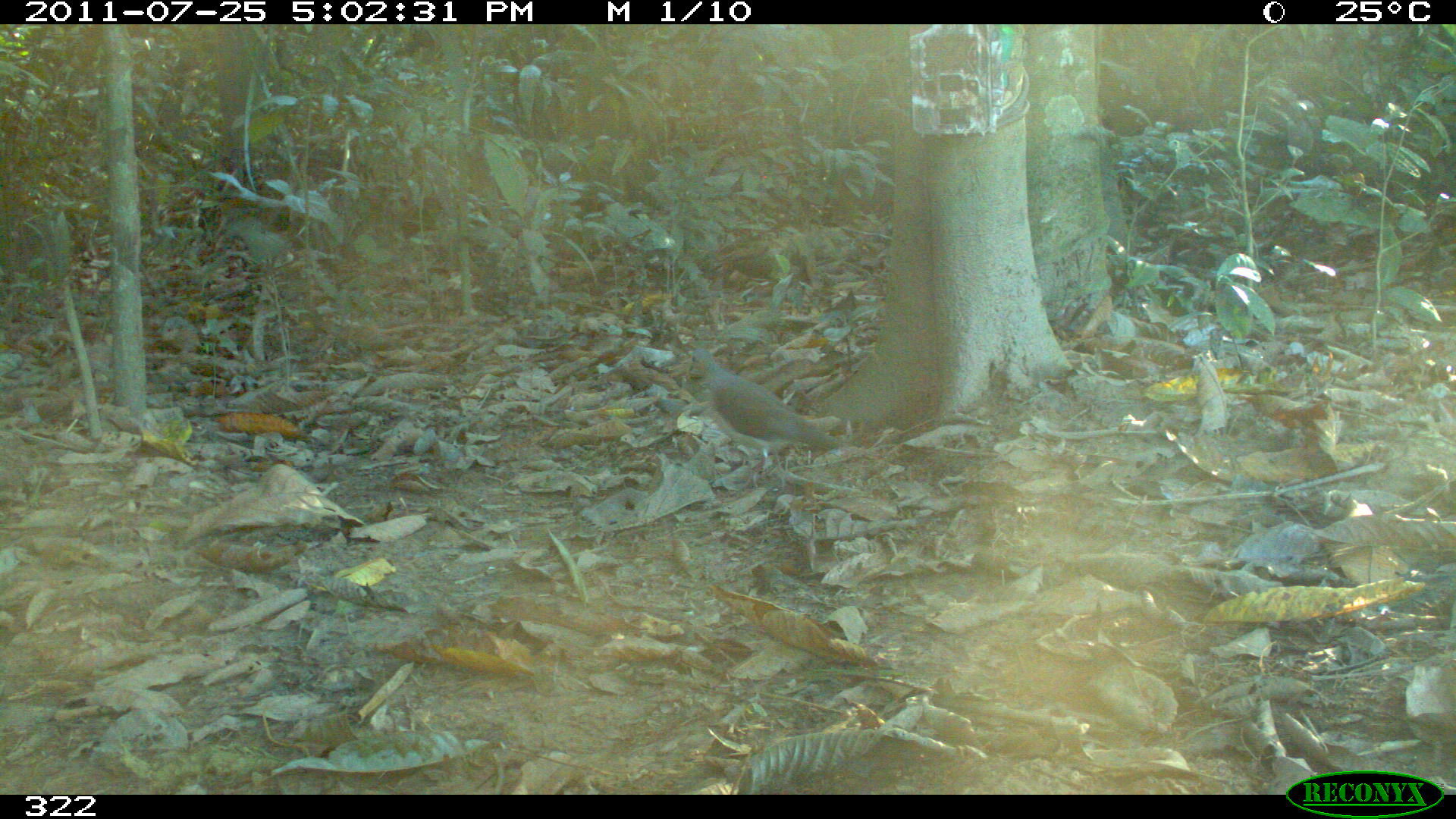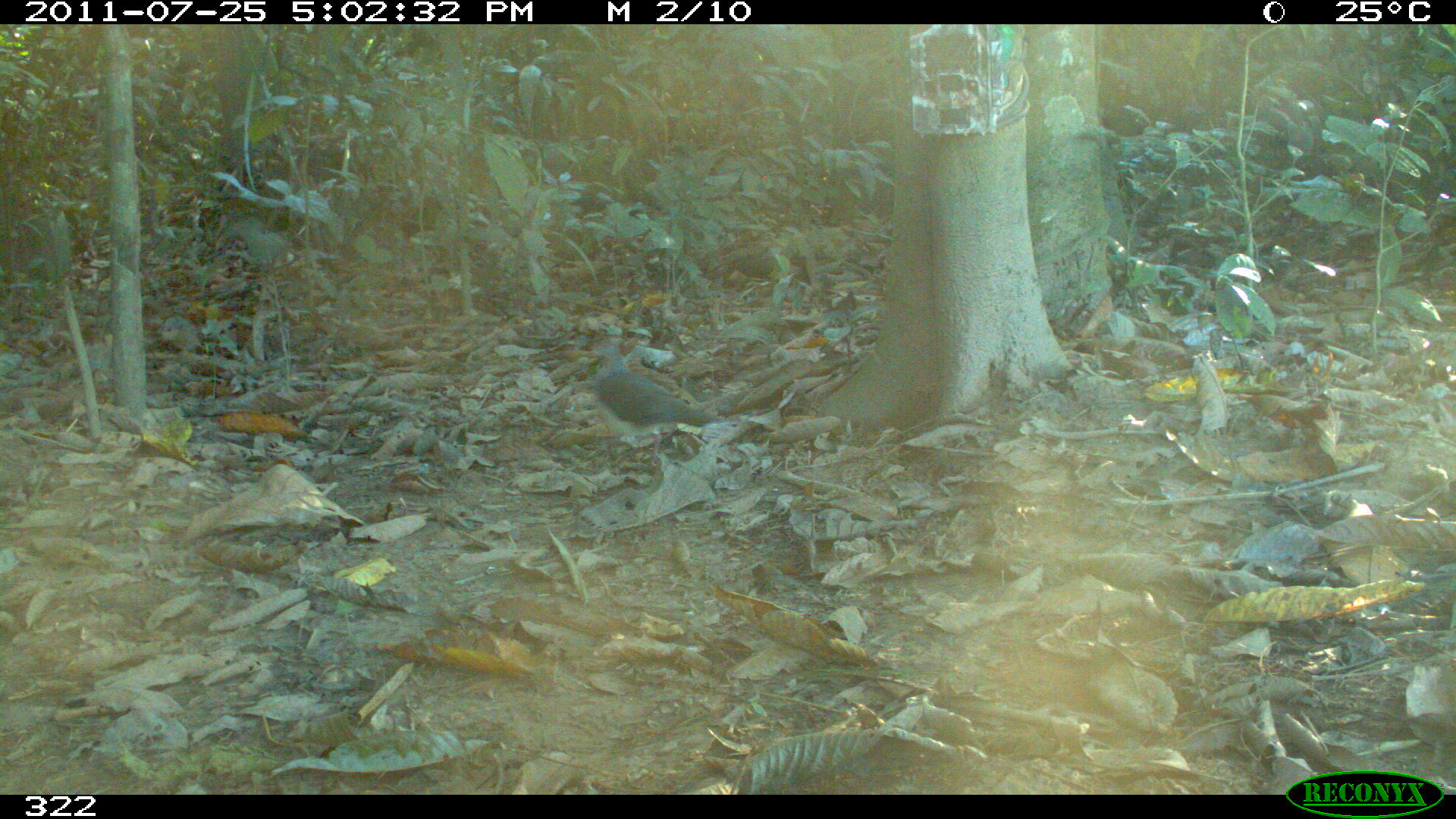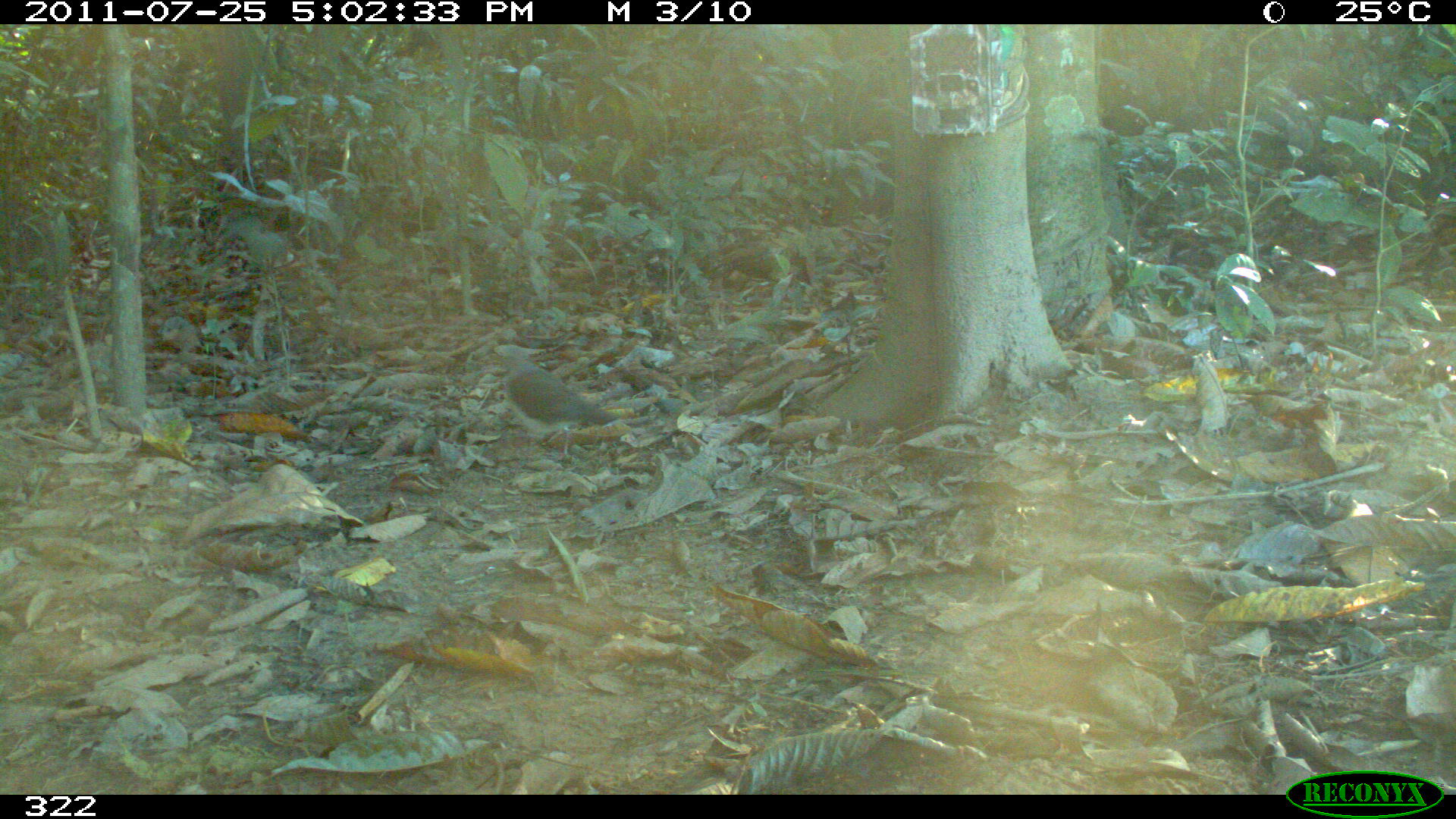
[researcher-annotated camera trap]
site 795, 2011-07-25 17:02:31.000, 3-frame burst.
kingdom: Animalia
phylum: Chordata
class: Aves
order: Columbiformes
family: Columbidae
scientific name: Columbidae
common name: dove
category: paloma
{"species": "paloma (dove) (Columbidae)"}